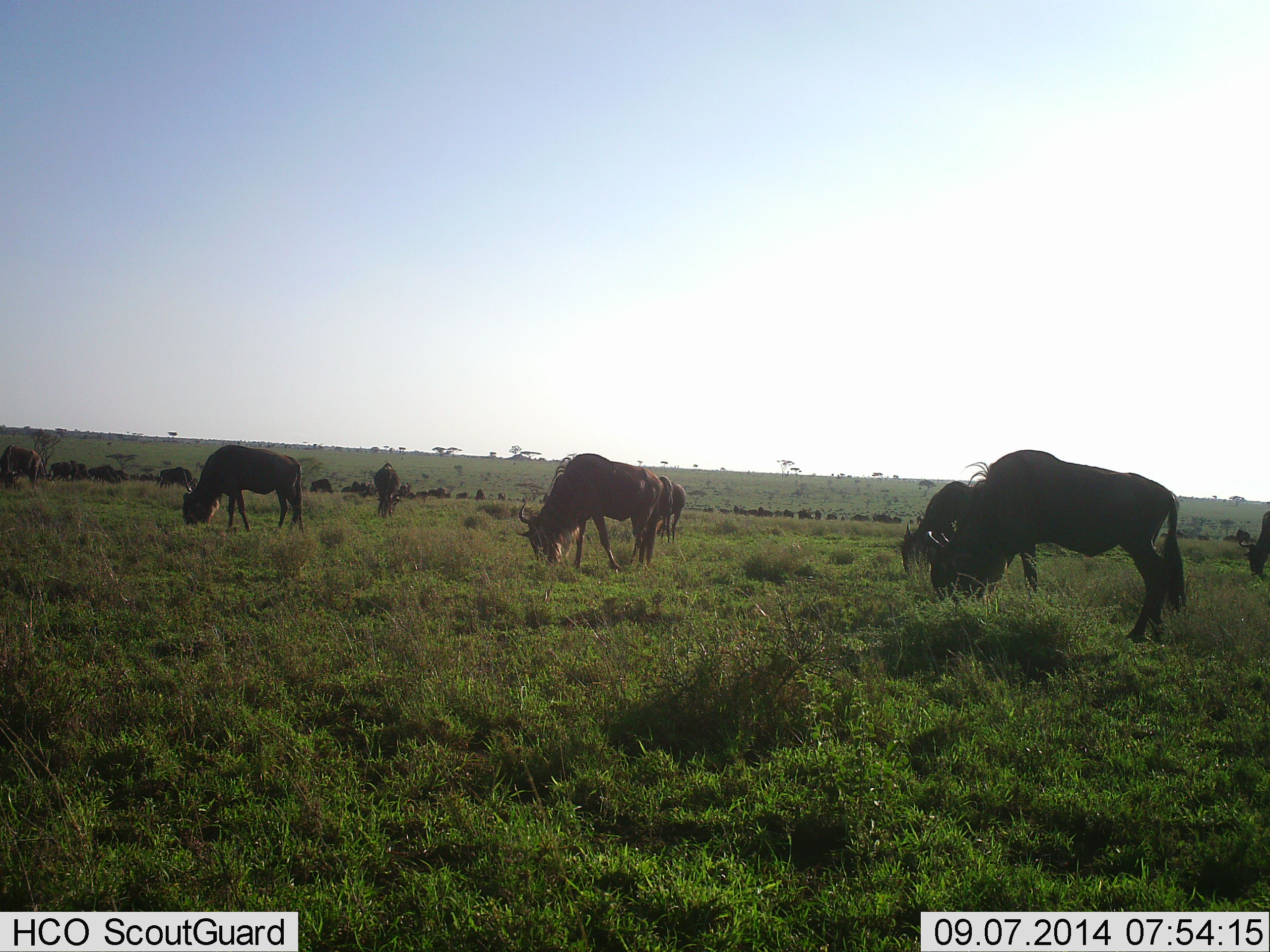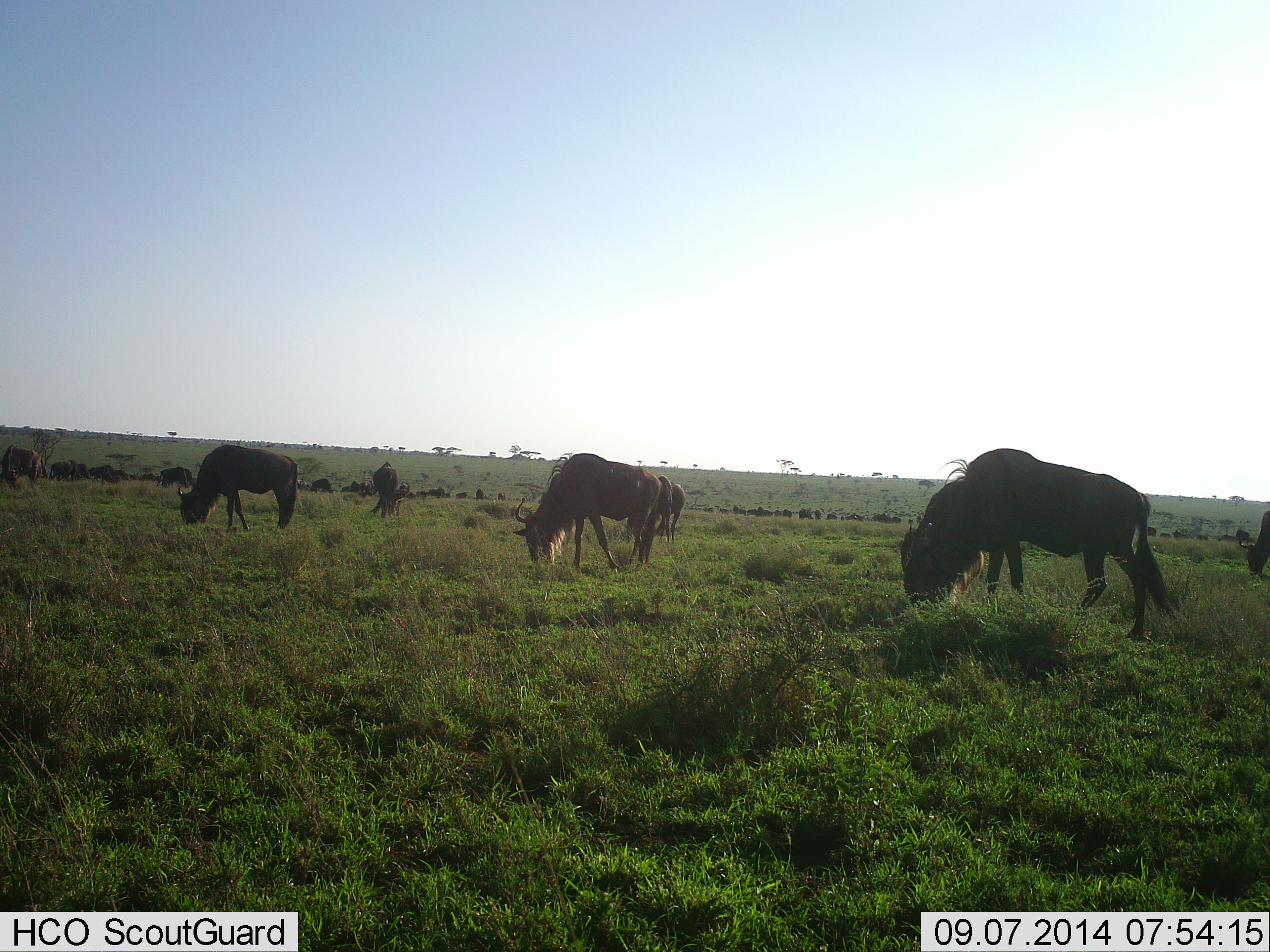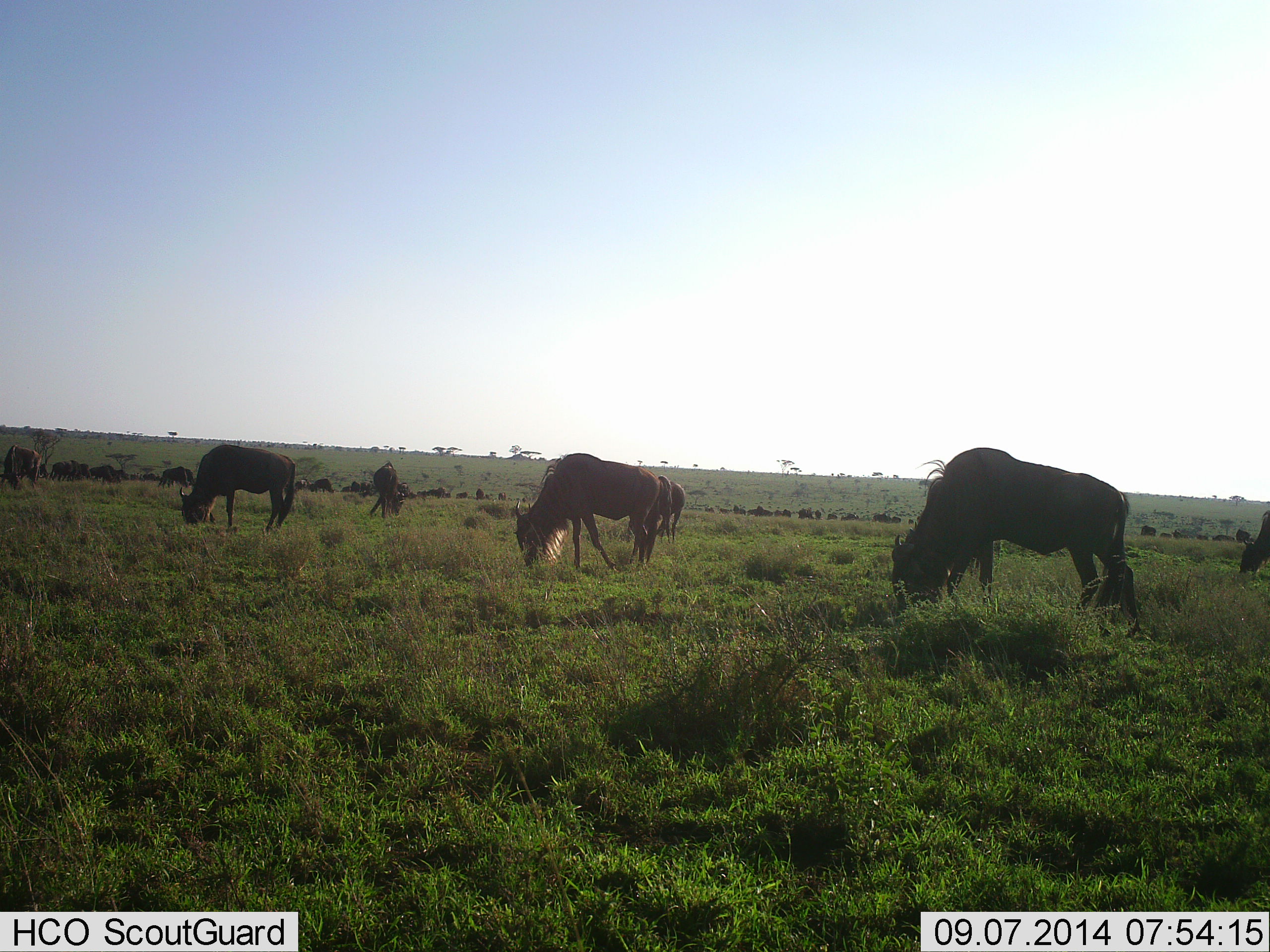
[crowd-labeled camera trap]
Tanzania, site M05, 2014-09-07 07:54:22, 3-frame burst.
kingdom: Animalia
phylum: Chordata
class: Mammalia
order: Artiodactyla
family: Bovidae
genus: Connochaetes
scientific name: Connochaetes taurinus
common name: blue wildebeest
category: wildebeest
Wildebeest (blue wildebeest) (Connochaetes taurinus), count 11-50. Behavior (volunteer vote fractions): standing 10%, resting 0%, moving 20%, interacting 0%. Young present (vote fraction): 0%. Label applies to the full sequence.